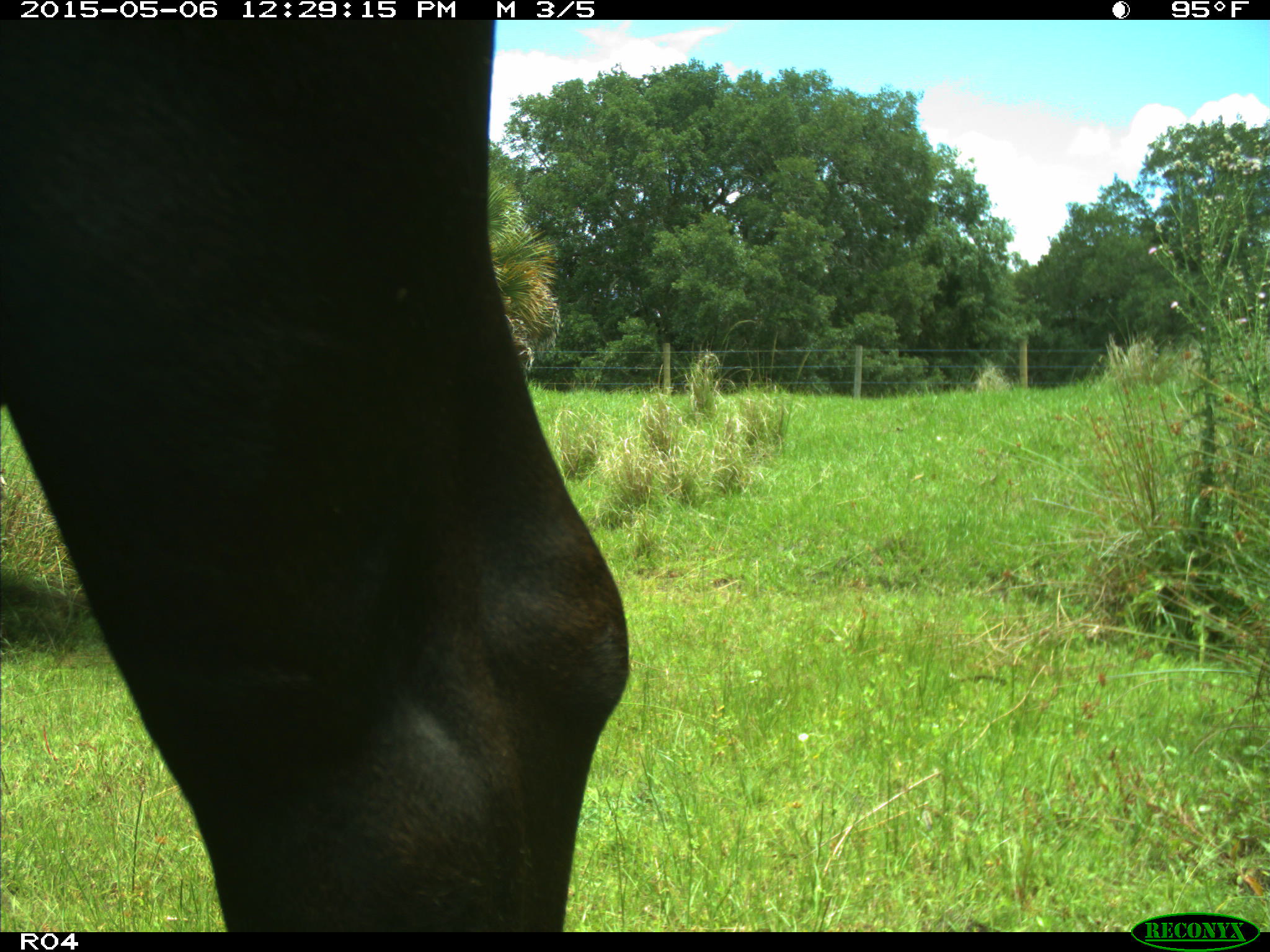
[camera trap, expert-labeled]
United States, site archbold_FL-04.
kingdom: Animalia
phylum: Chordata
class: Mammalia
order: Artiodactyla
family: Bovidae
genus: Bos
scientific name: Bos taurus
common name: domestic cow